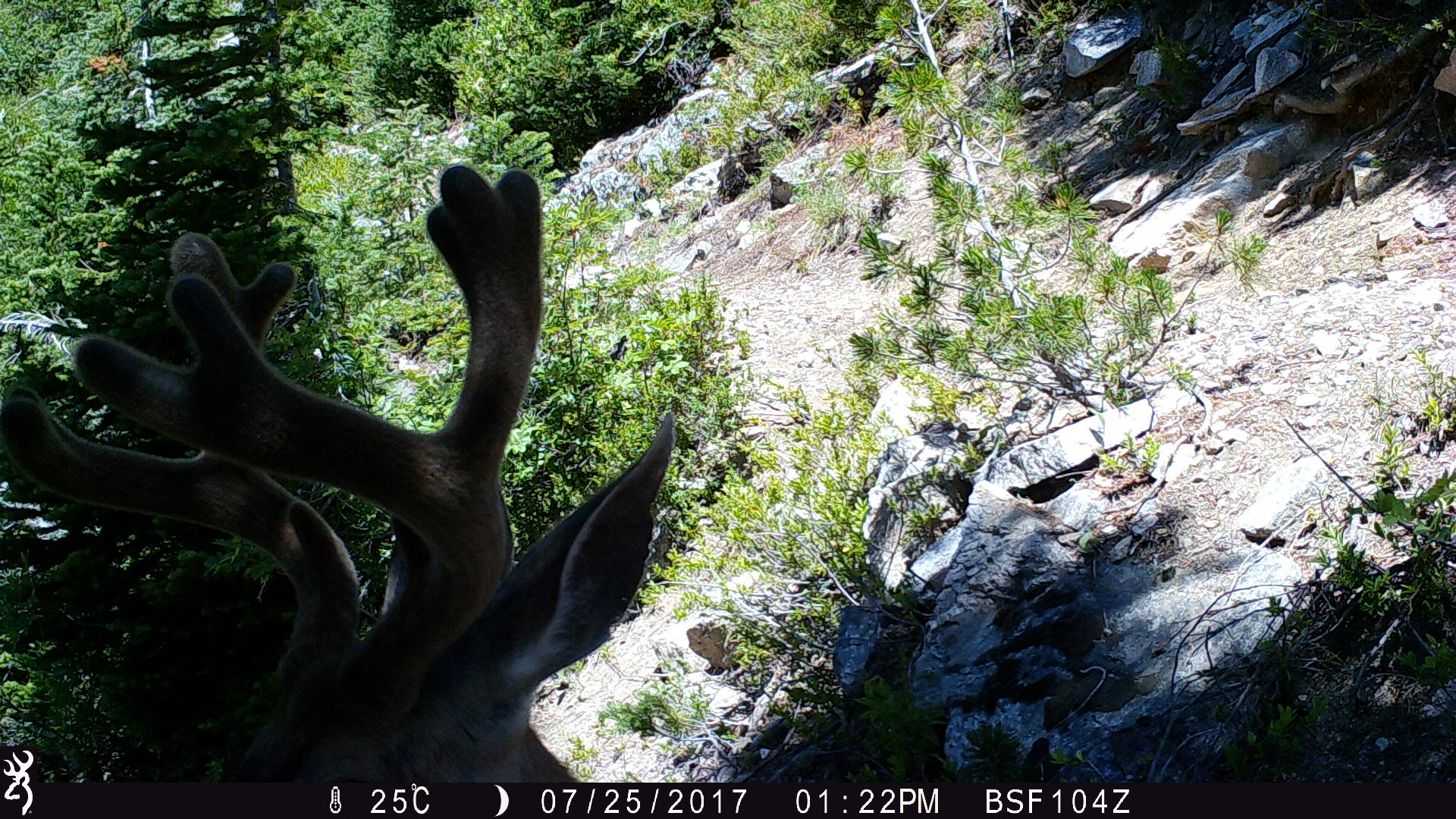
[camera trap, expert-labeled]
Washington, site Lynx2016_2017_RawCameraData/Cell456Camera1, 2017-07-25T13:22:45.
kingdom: Animalia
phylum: Chordata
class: Mammalia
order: Artiodactyla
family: Cervidae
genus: Odocoileus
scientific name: Odocoileus hemionus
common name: mule deer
Odocoileus hemionus (mule deer). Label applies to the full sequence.